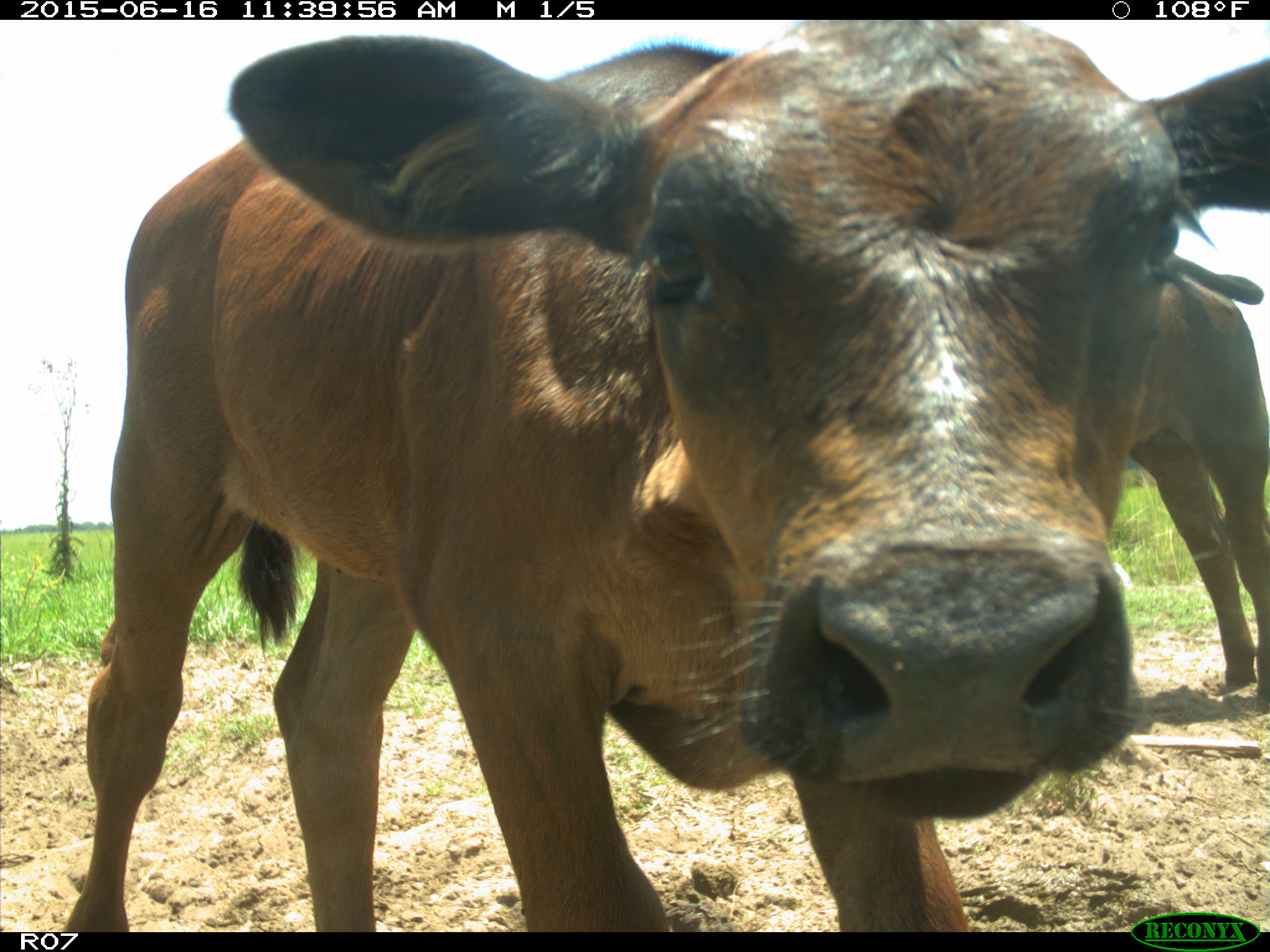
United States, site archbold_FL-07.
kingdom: Animalia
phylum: Chordata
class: Mammalia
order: Artiodactyla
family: Bovidae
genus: Bos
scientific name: Bos taurus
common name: domestic cow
Bos taurus (domestic cow).